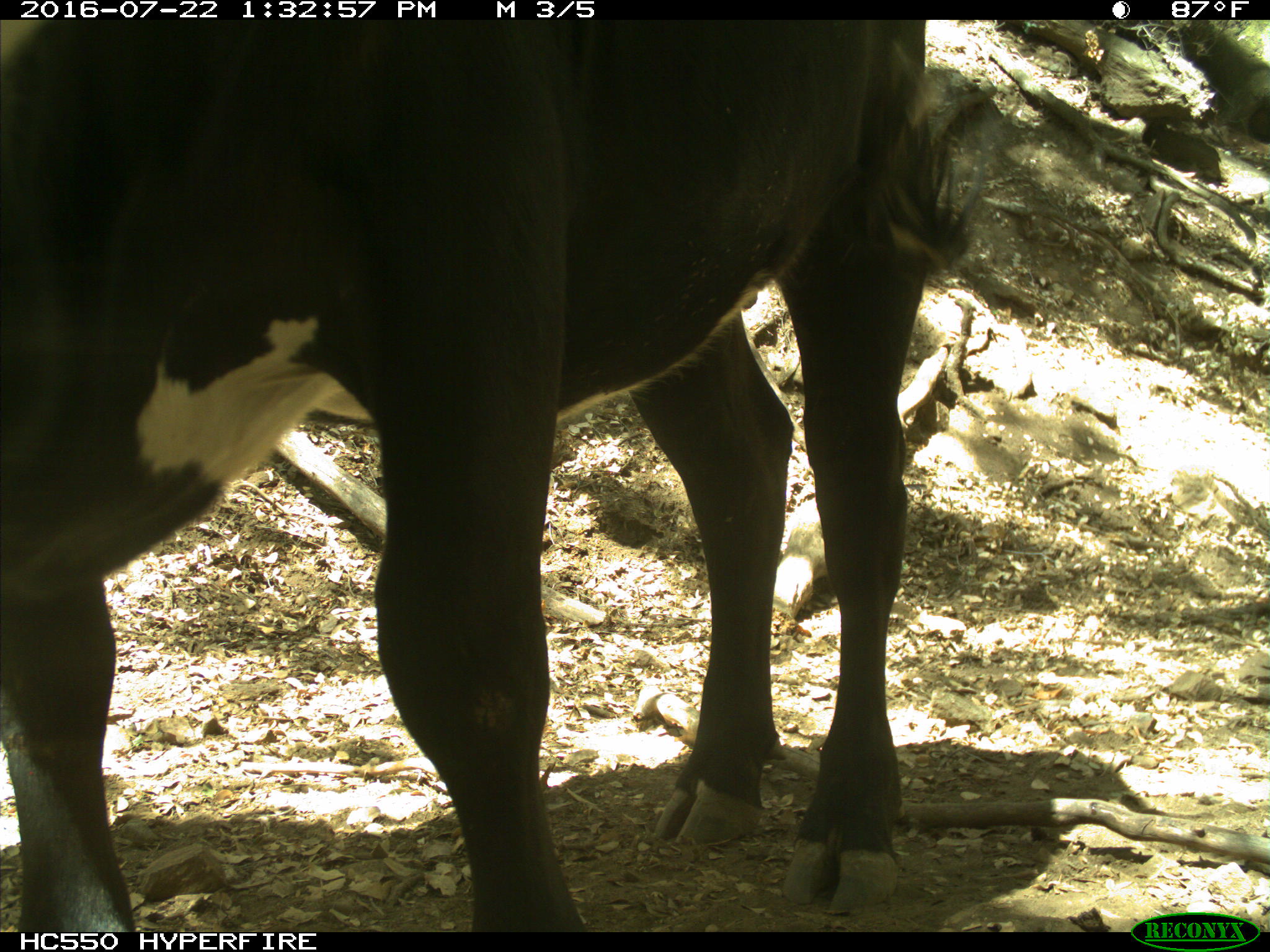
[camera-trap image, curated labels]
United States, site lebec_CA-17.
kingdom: Animalia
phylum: Chordata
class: Mammalia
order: Artiodactyla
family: Bovidae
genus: Bos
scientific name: Bos taurus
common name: domestic cow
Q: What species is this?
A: Bos taurus (domestic cow).